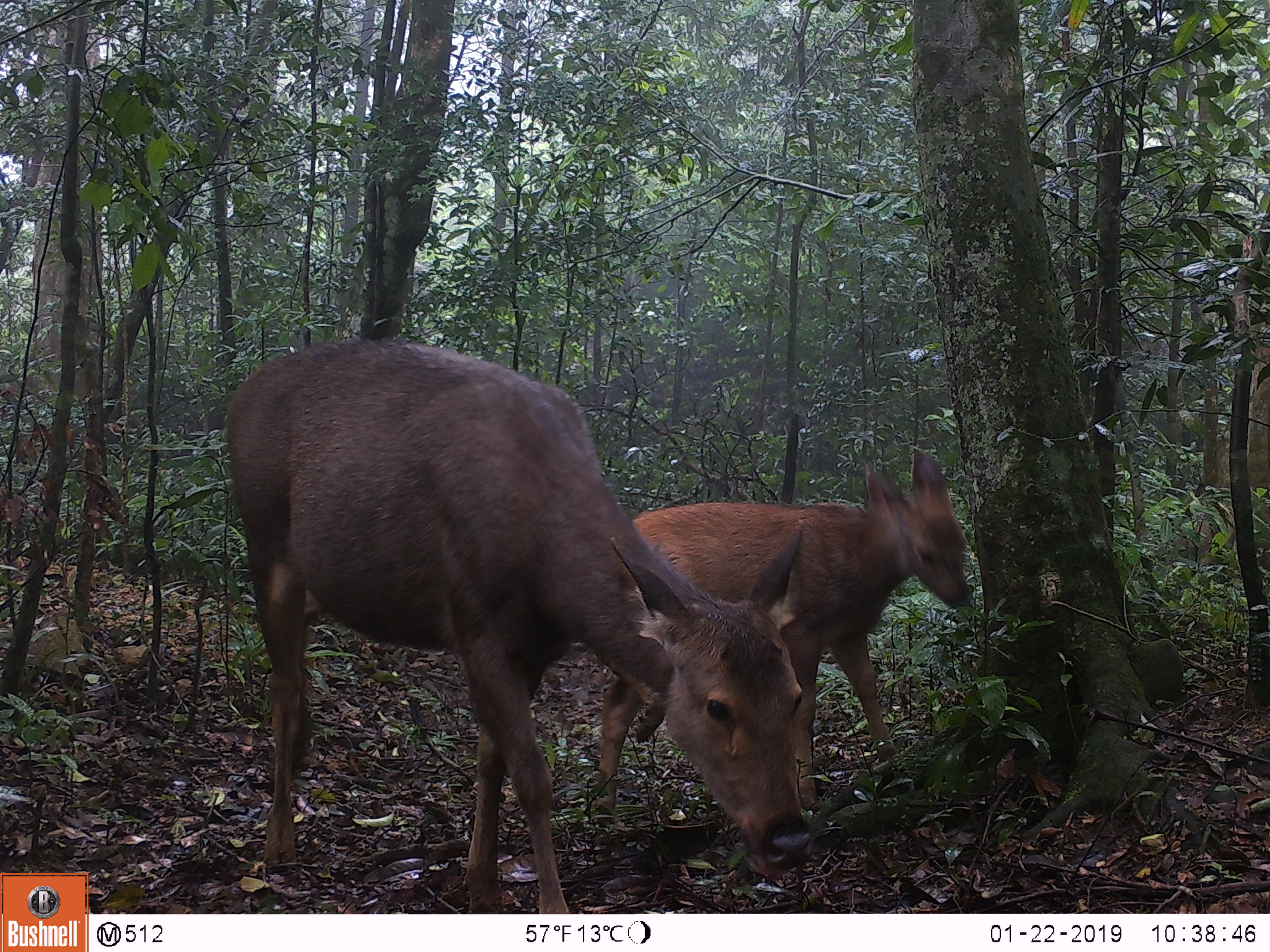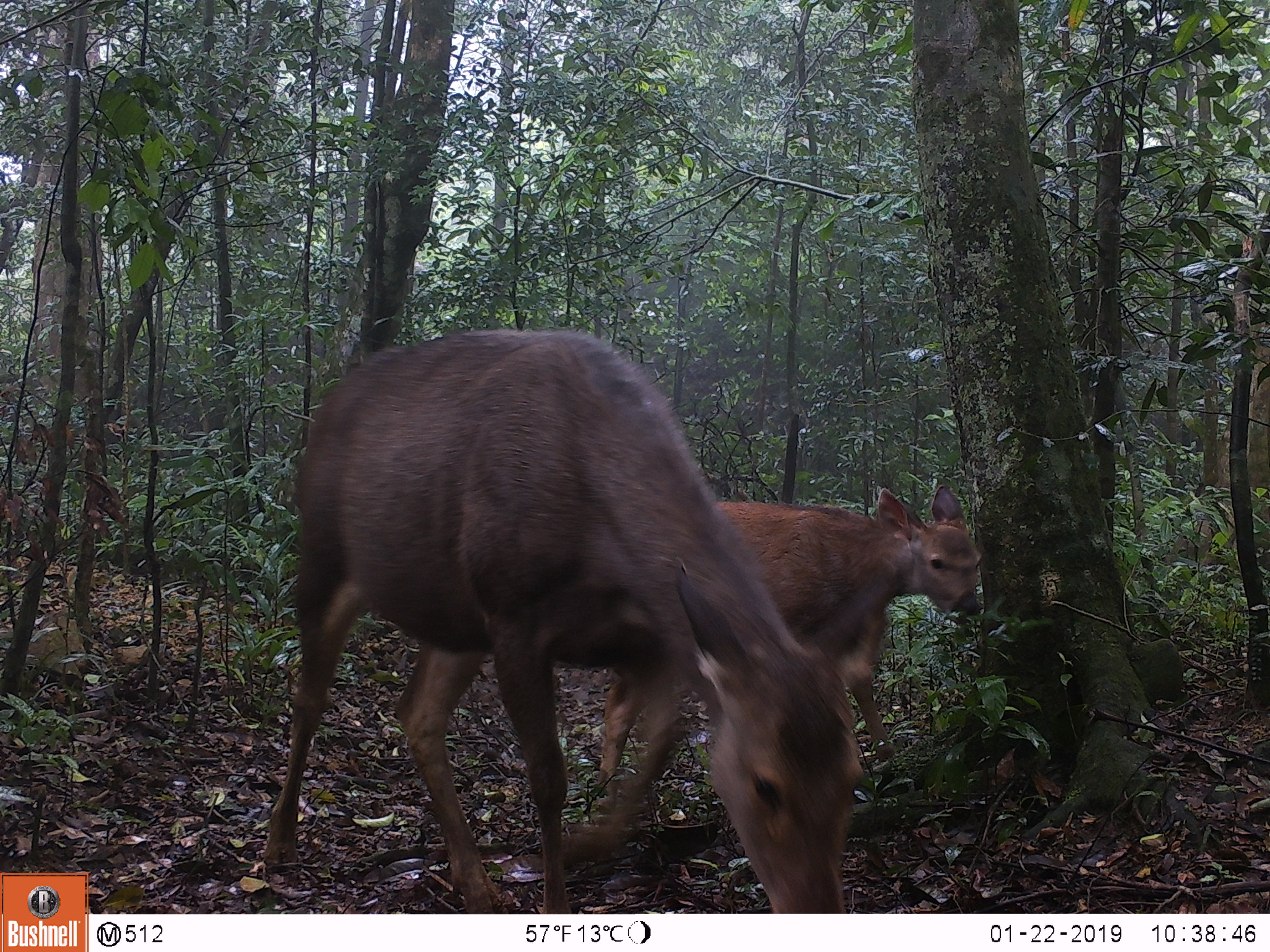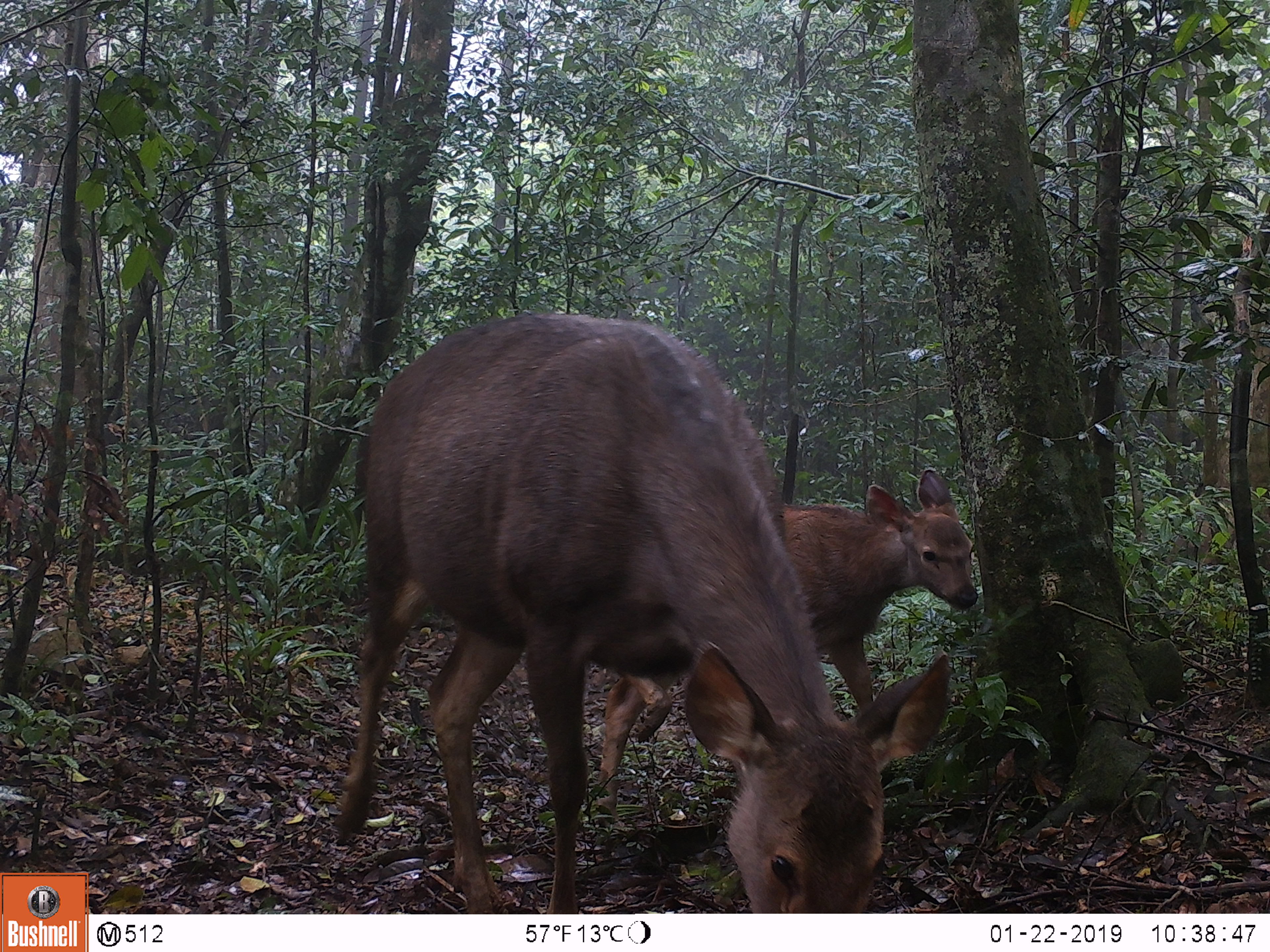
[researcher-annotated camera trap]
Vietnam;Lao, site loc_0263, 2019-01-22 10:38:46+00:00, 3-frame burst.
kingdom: Animalia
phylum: Chordata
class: Mammalia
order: Artiodactyla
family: Cervidae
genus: Rusa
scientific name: Rusa unicolor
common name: sambar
Sambar (Rusa unicolor). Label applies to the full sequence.